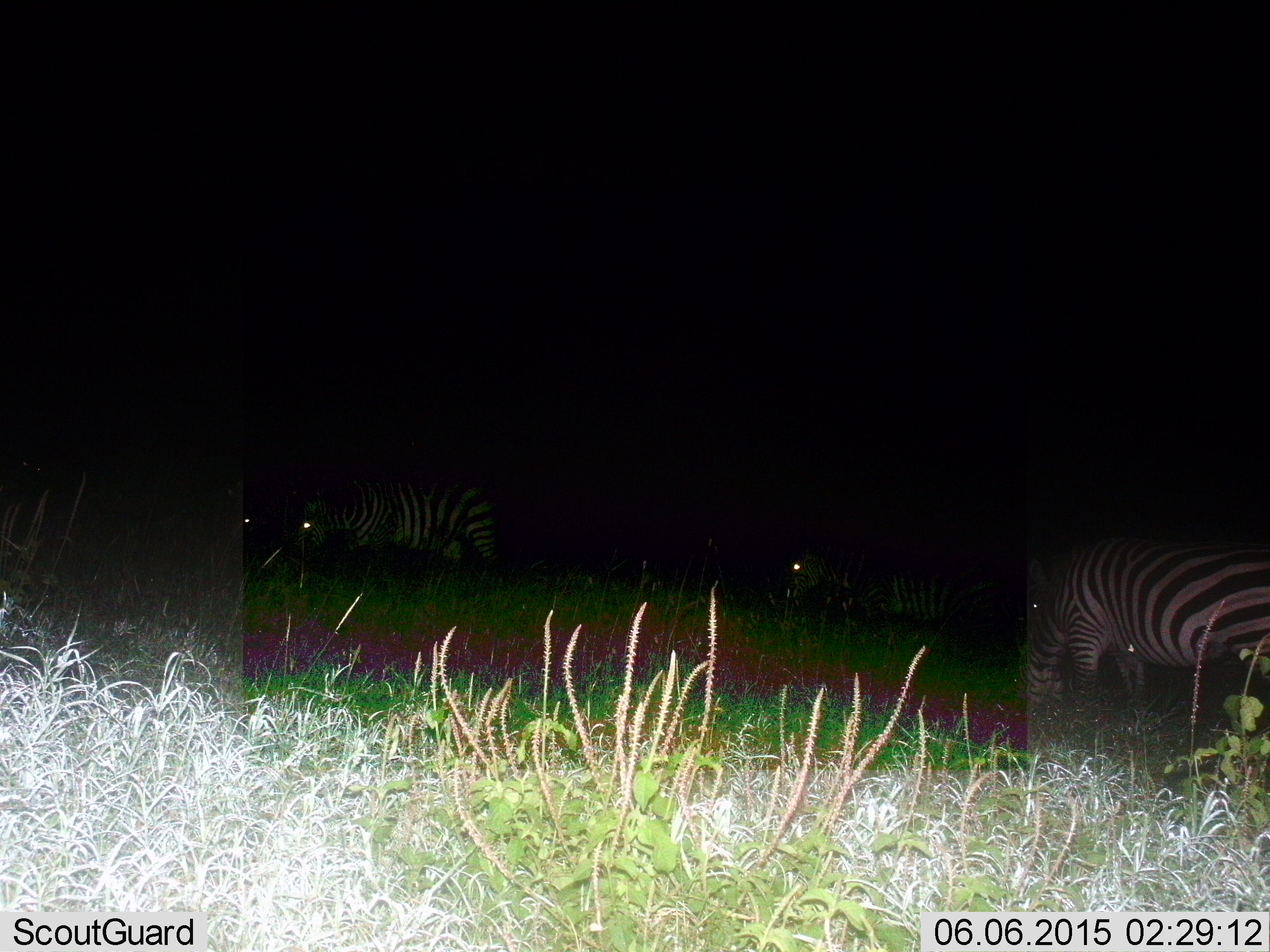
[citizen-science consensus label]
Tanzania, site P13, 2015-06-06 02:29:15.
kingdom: Animalia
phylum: Chordata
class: Mammalia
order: Perissodactyla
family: Equidae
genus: Equus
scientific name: Equus quagga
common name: plains zebra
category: zebra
Zebra (plains zebra) (Equus quagga), count 4. Behavior (volunteer vote fractions): standing 70%, resting 0%, moving 20%, interacting 0%. Young present (vote fraction): 0%. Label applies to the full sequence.